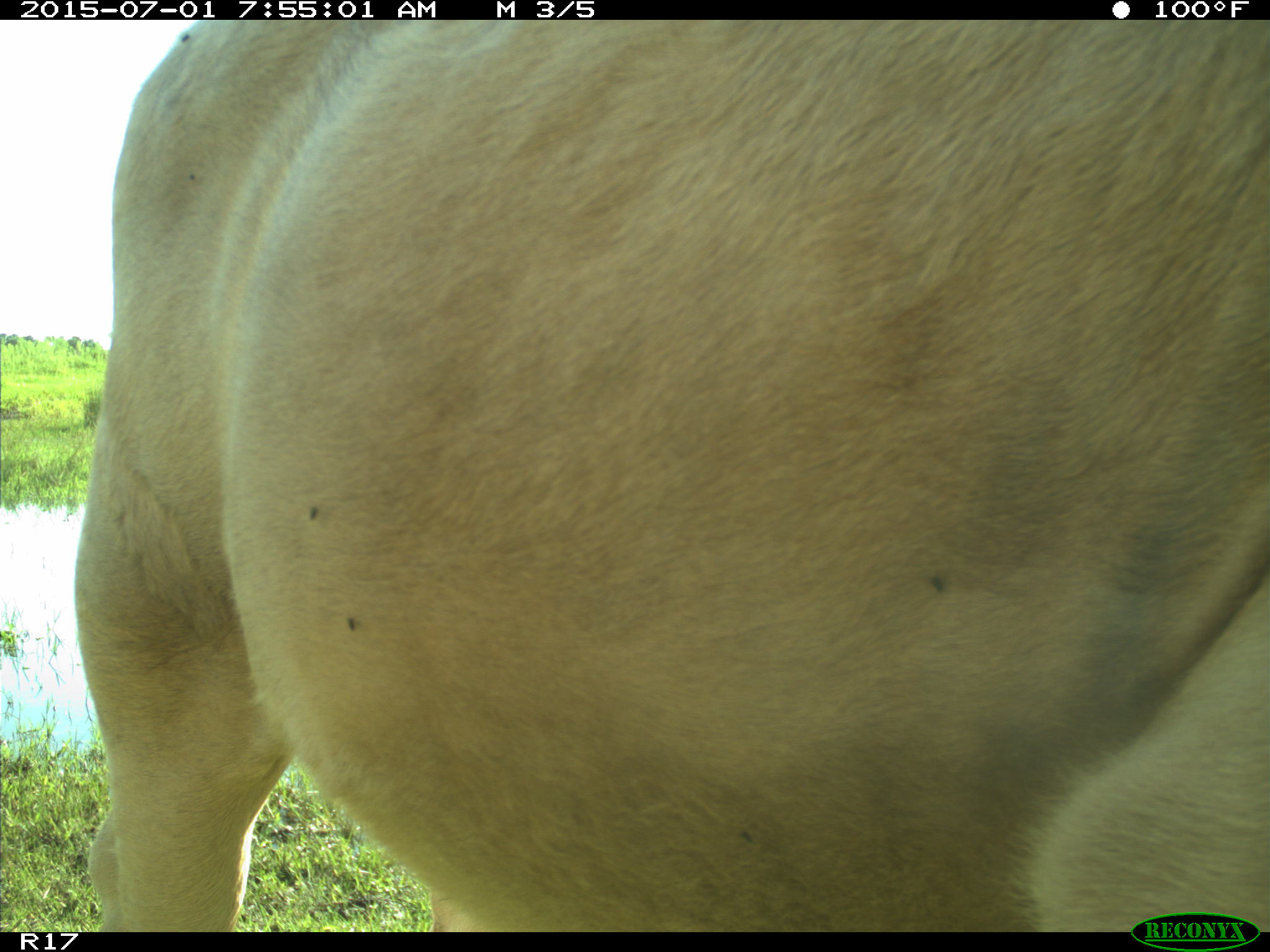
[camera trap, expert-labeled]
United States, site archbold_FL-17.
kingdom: Animalia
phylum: Chordata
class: Mammalia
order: Artiodactyla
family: Bovidae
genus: Bos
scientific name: Bos taurus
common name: domestic cow